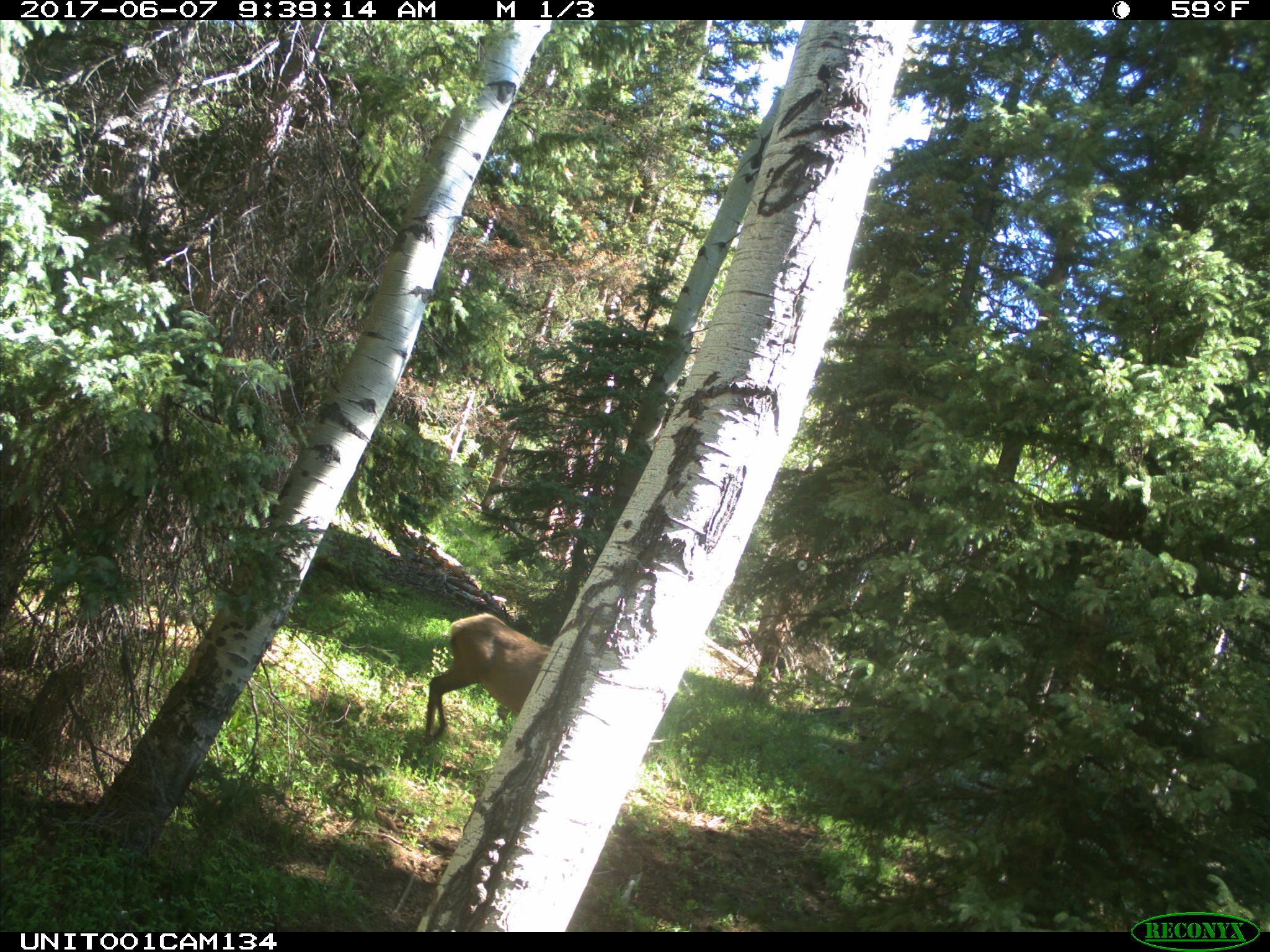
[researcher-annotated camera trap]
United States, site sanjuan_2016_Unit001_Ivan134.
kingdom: Animalia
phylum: Chordata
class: Mammalia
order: Artiodactyla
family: Cervidae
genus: Cervus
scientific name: Cervus elaphus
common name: red deer